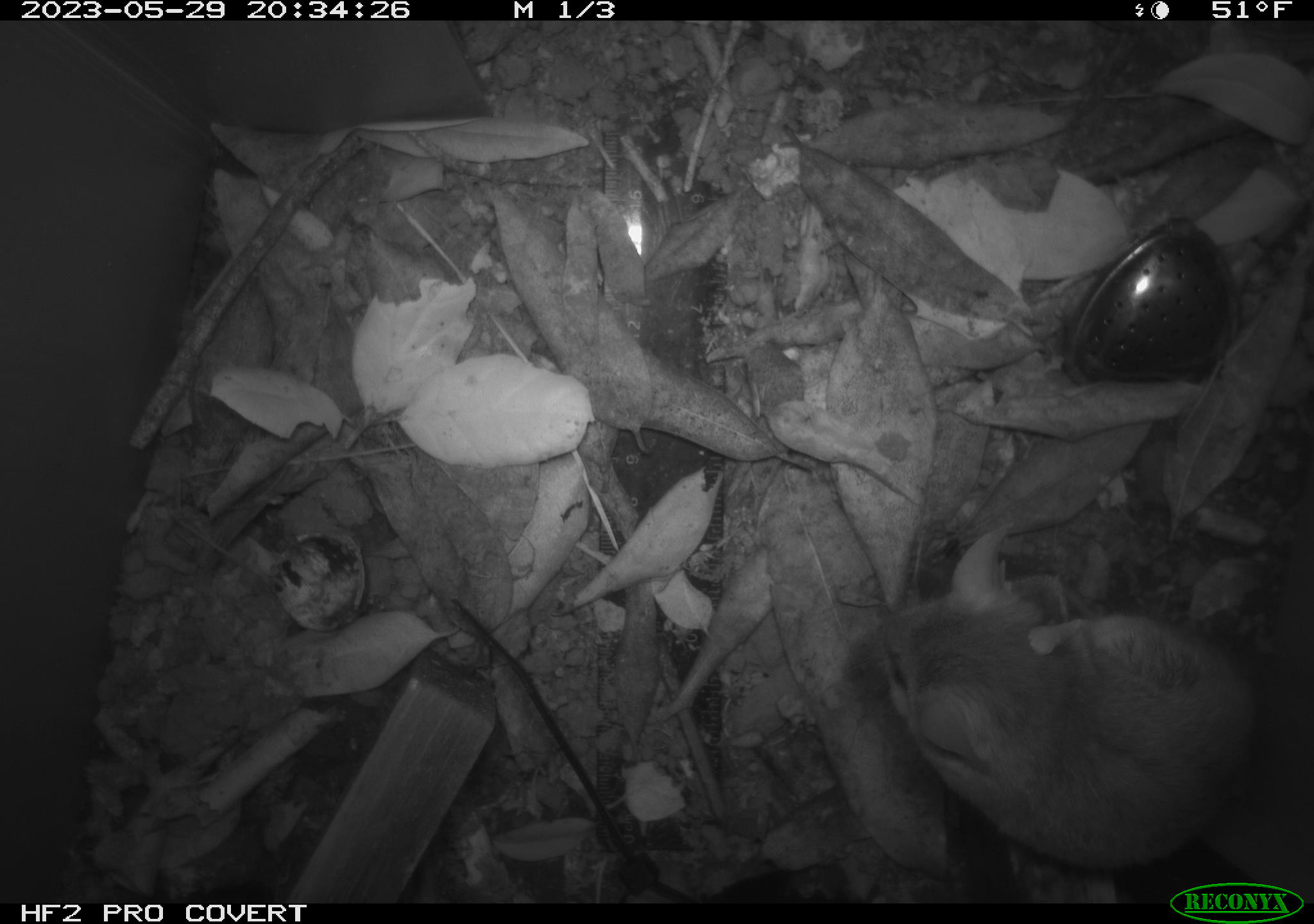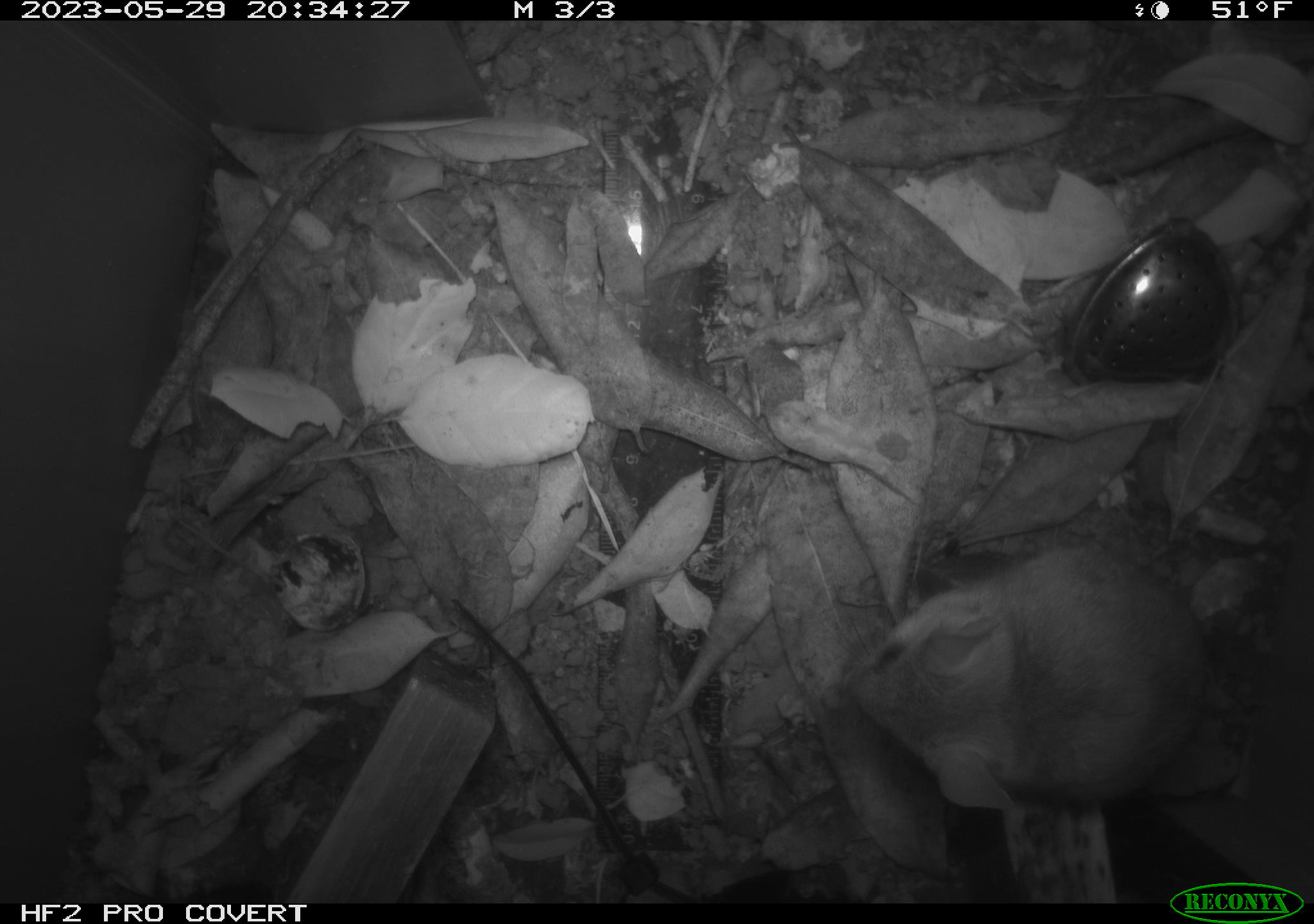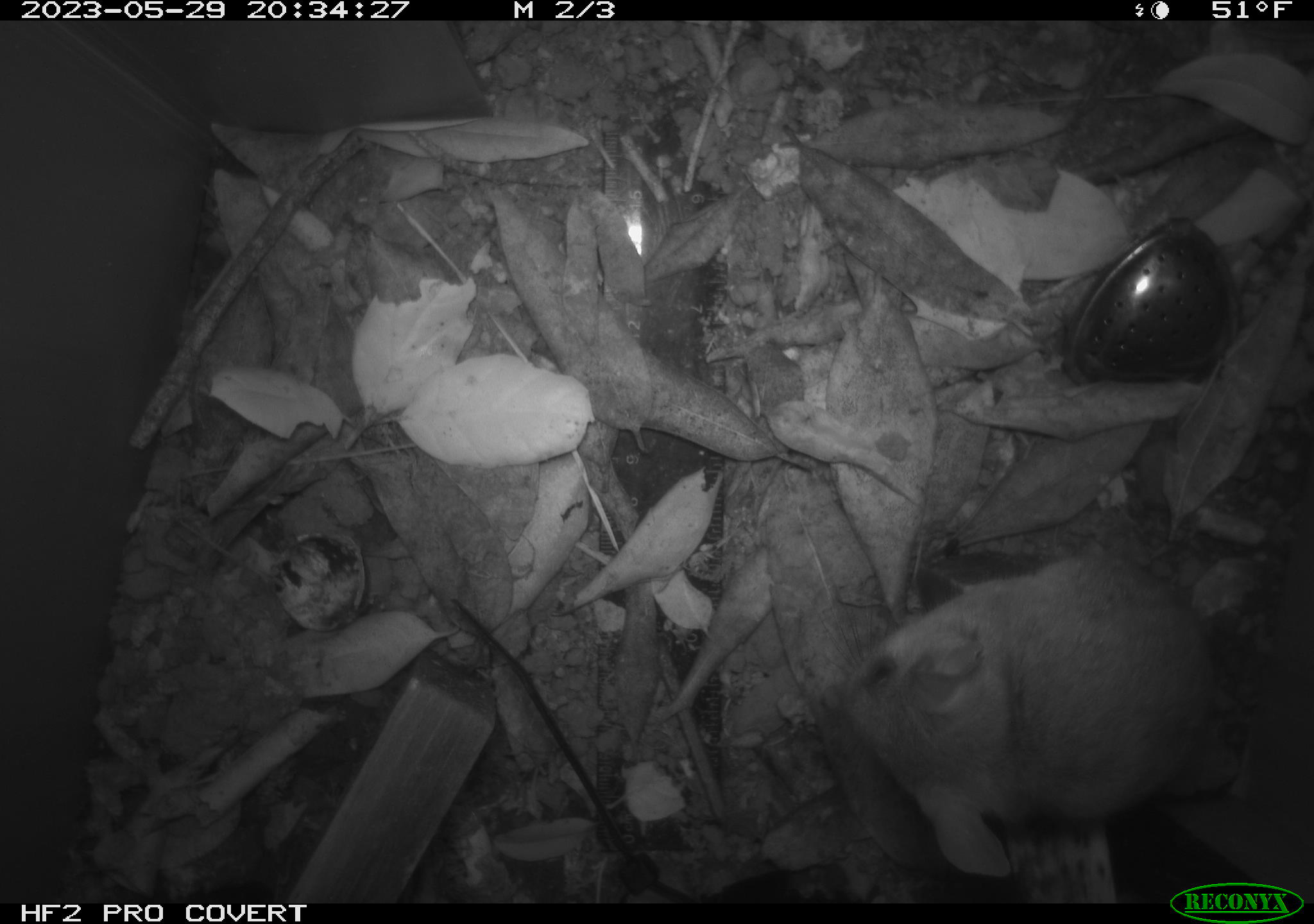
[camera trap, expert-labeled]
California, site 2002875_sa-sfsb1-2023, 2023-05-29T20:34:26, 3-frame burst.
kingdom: Animalia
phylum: Chordata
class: Mammalia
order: Rodentia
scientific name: Rodentia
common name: mouse species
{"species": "mouse species (Rodentia)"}